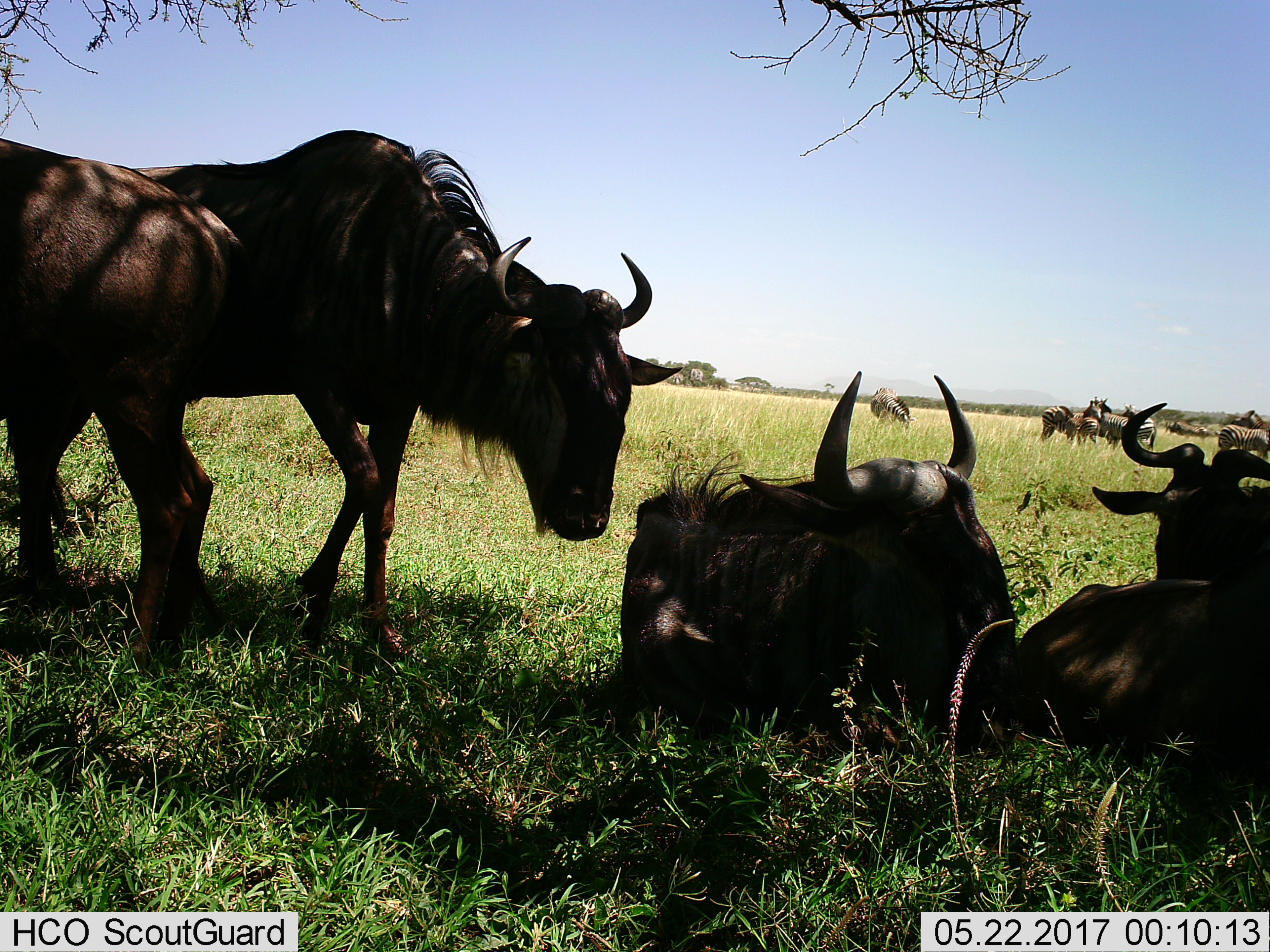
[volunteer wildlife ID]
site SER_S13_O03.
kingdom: Animalia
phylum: Chordata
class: Mammalia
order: Artiodactyla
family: Bovidae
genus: Connochaetes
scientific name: Connochaetes taurinus taurinus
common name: blue wildebeest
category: wildebeestblue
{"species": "wildebeestblue (blue wildebeest) (Connochaetes taurinus taurinus)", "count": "4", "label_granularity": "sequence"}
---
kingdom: Animalia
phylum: Chordata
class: Mammalia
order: Perissodactyla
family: Equidae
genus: Equus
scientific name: Equus quagga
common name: plains zebra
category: zebraplains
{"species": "zebraplains (plains zebra) (Equus quagga)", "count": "6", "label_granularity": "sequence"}